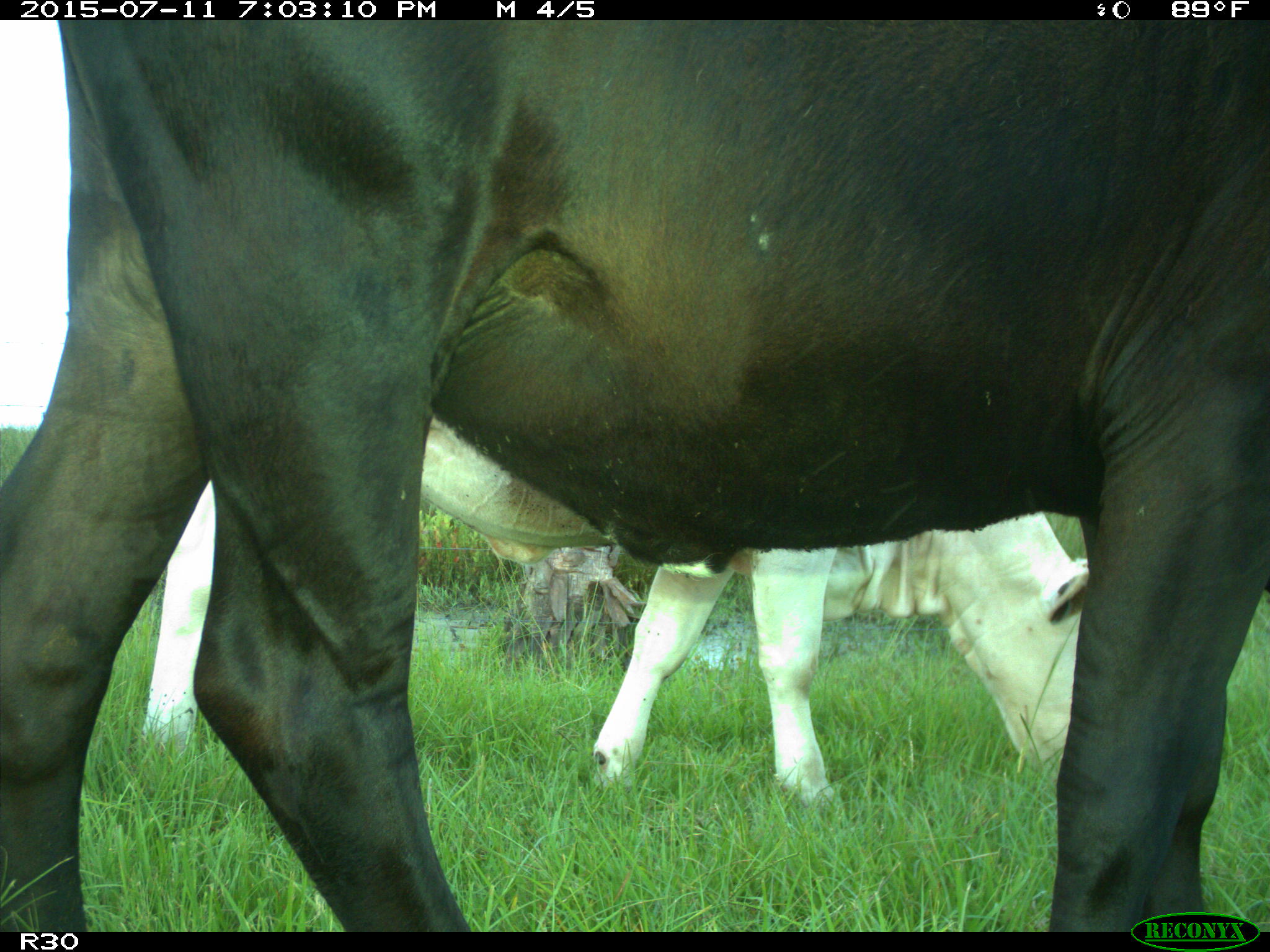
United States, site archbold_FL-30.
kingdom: Animalia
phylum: Chordata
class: Mammalia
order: Artiodactyla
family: Bovidae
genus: Bos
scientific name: Bos taurus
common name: domestic cow